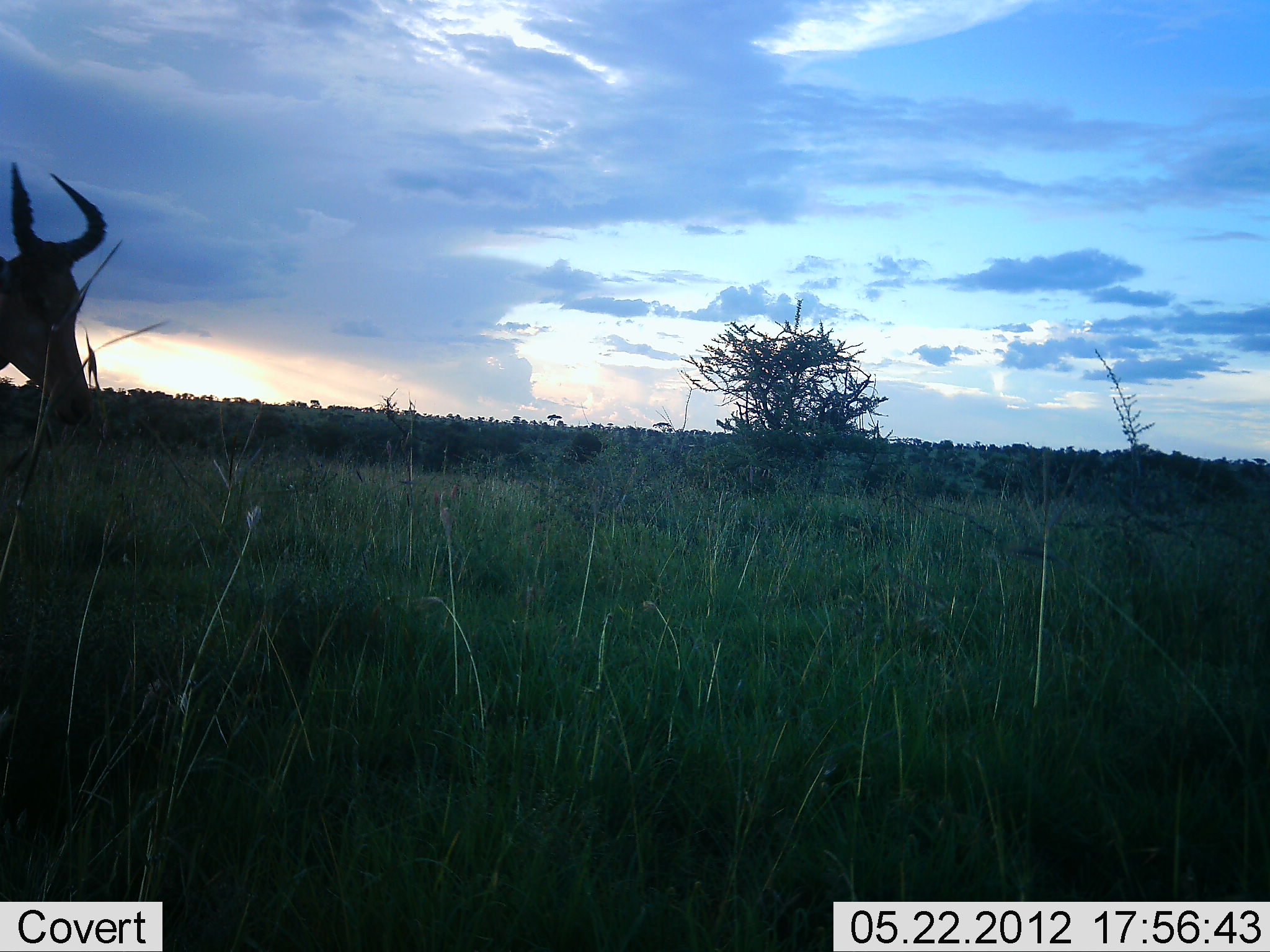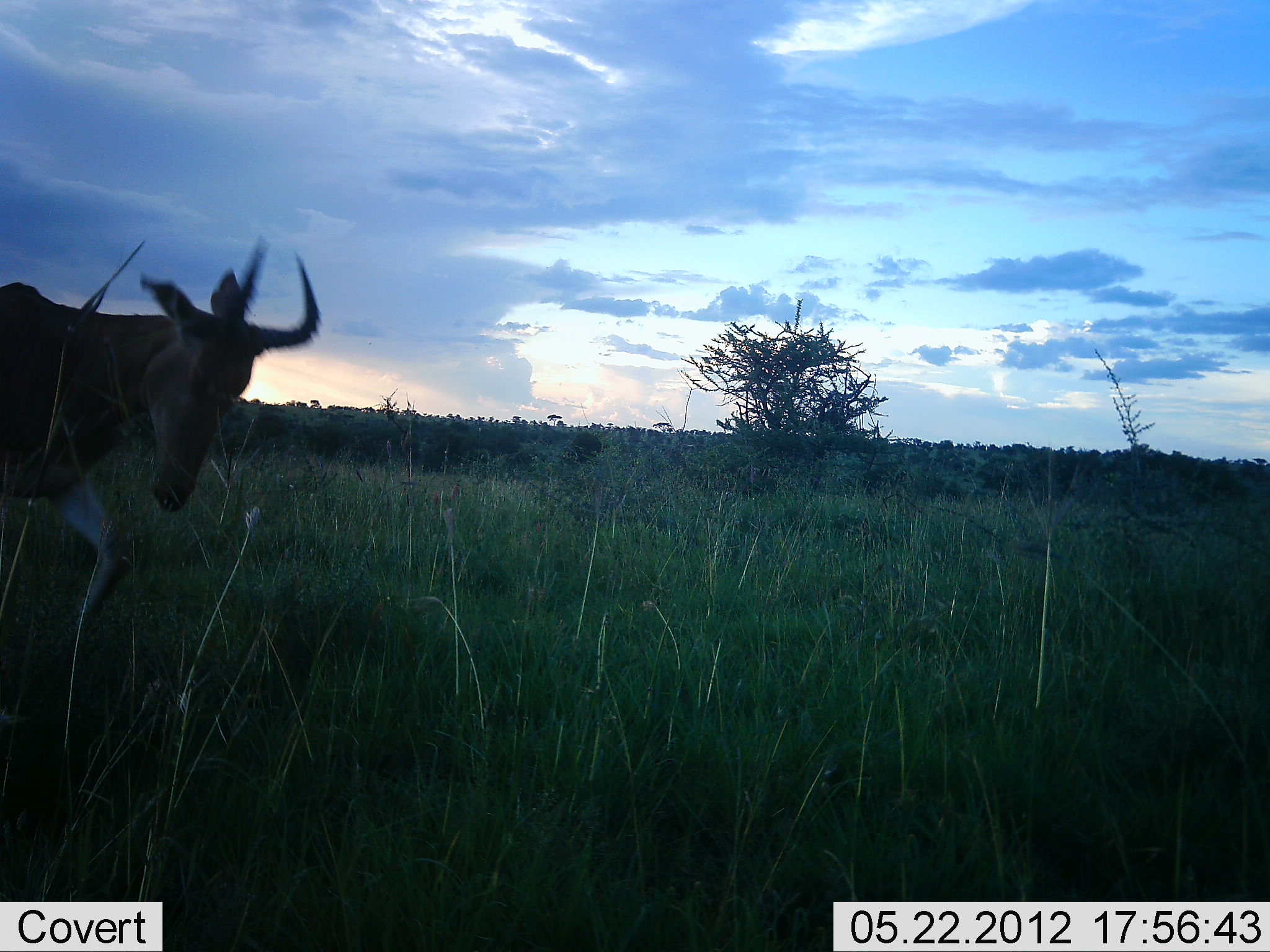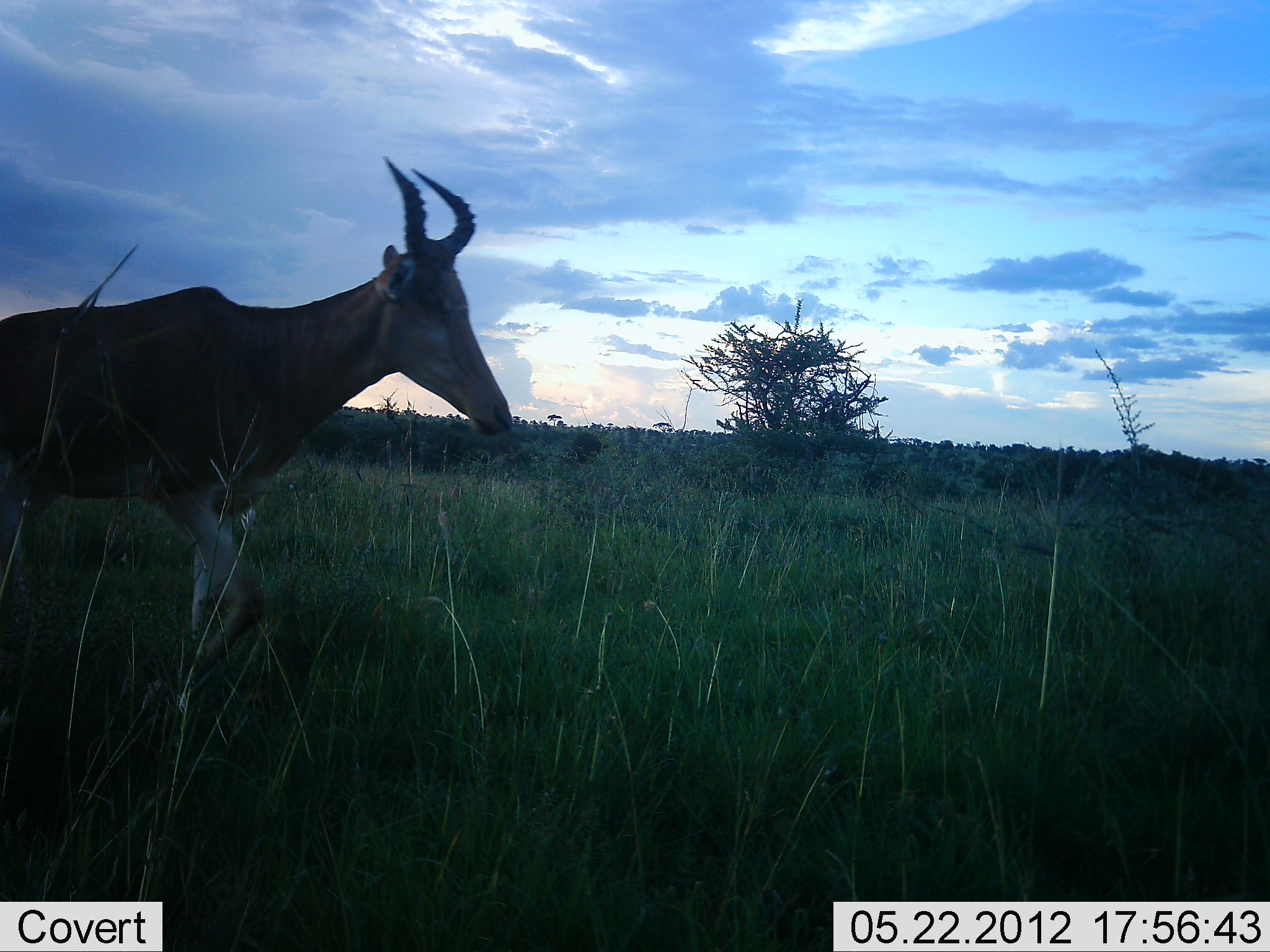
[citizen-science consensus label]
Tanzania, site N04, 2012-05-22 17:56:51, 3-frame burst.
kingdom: Animalia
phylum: Chordata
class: Mammalia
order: Artiodactyla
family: Bovidae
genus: Alcelaphus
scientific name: Alcelaphus buselaphus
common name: hartebeest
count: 1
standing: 8%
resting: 0%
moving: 92%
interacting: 0%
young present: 0%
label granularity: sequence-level